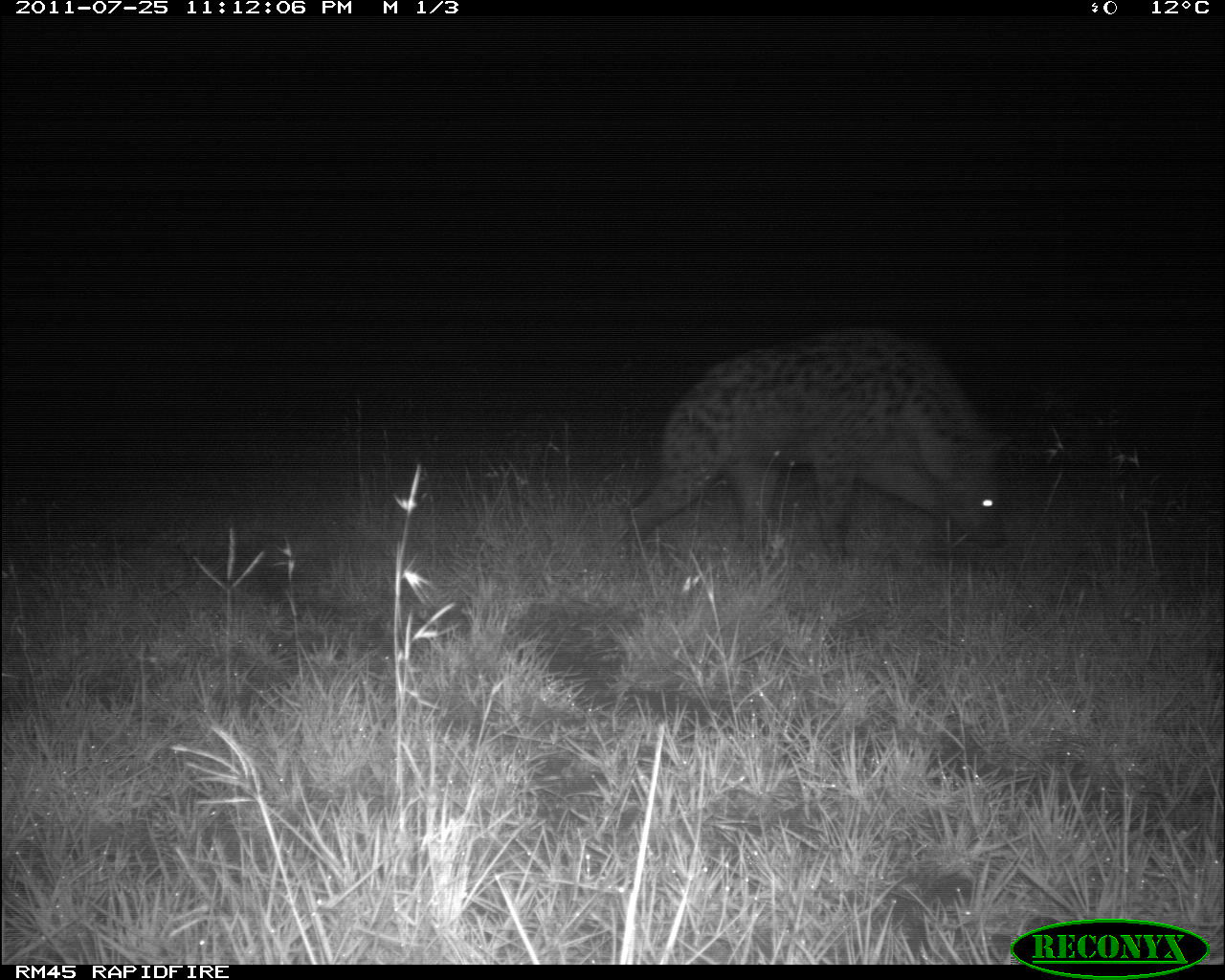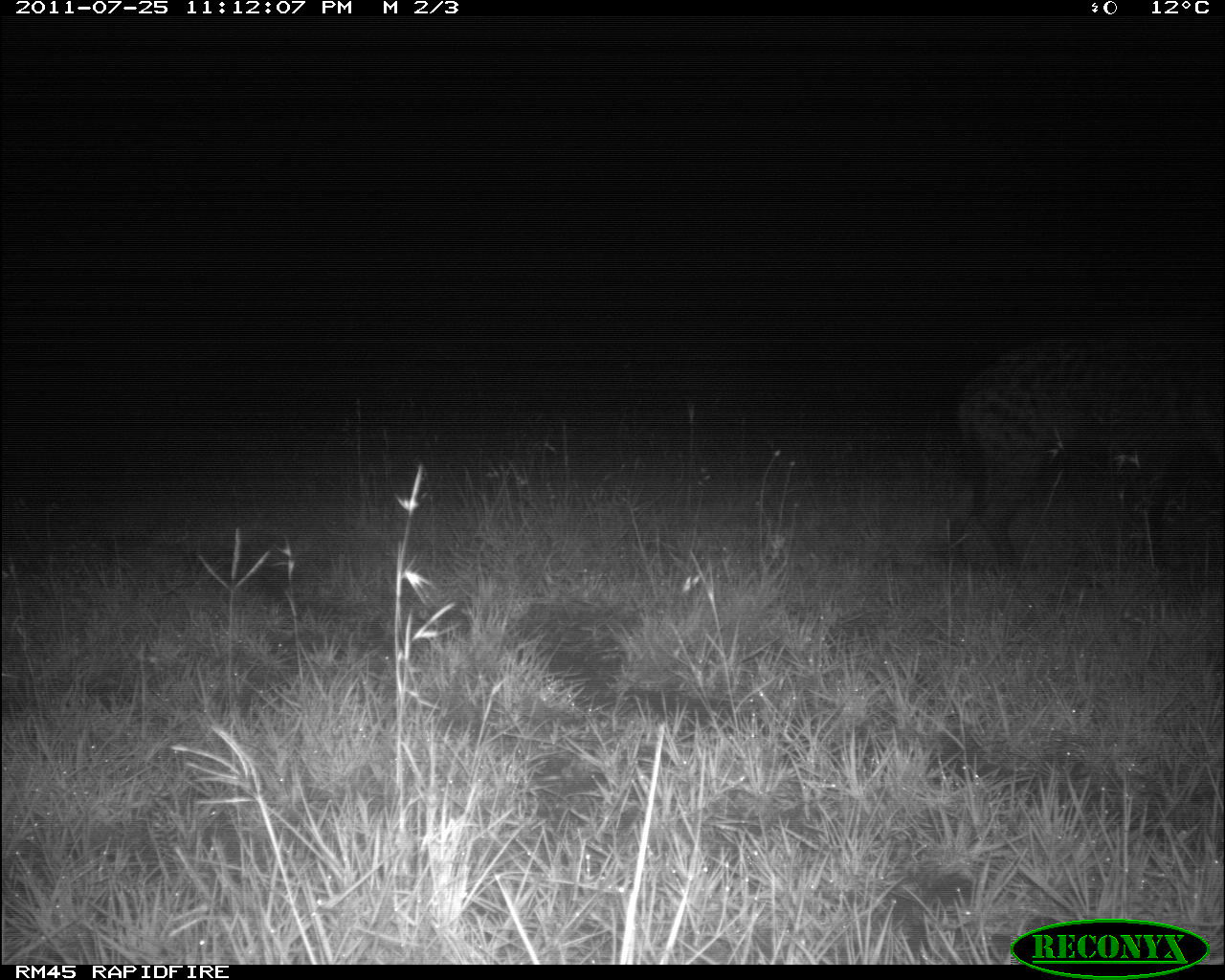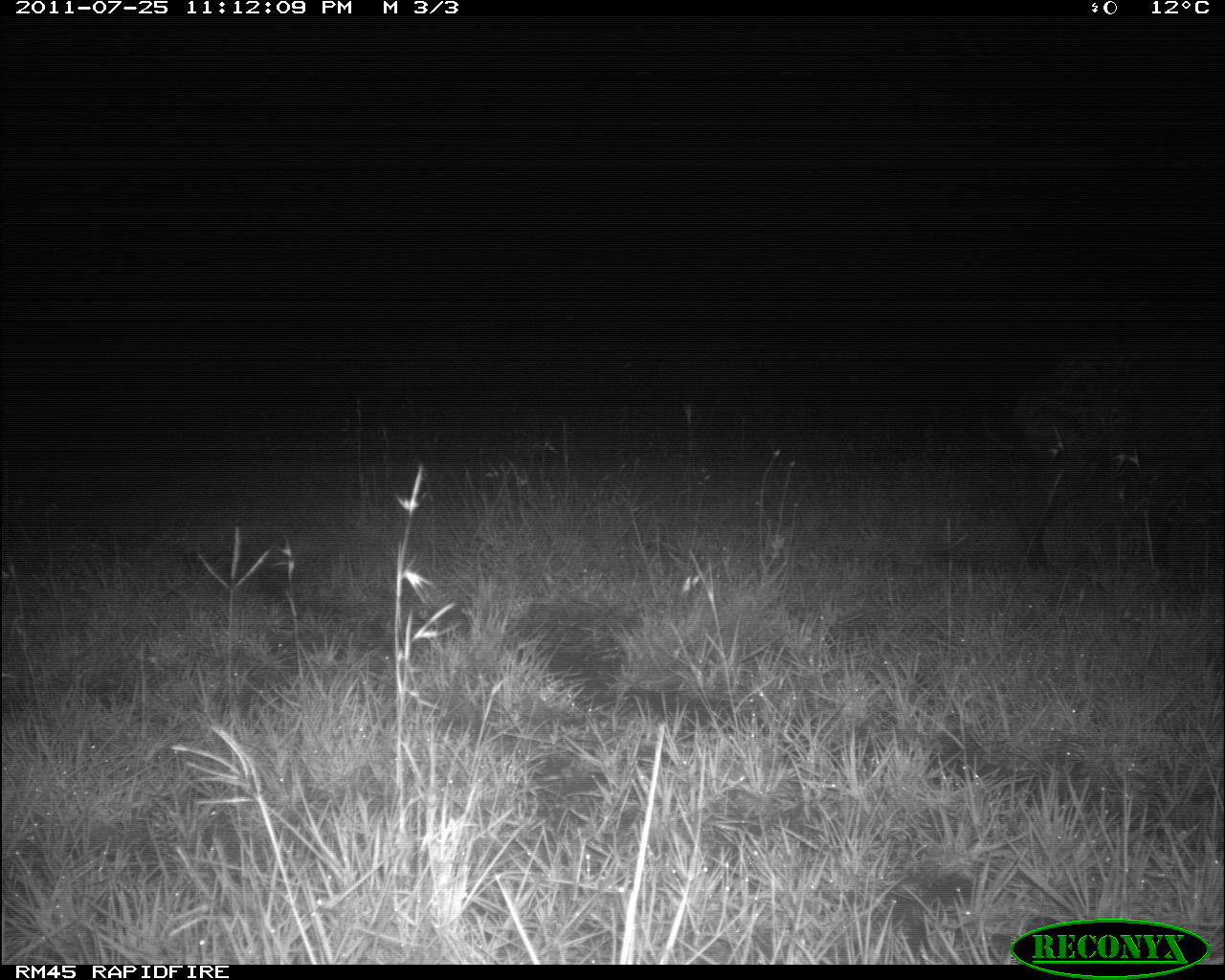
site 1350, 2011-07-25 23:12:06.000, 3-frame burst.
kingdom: Animalia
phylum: Chordata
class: Mammalia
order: Carnivora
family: Hyaenidae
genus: Crocuta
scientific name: Crocuta crocuta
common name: spotted hyena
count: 1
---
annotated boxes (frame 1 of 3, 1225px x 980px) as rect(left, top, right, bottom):
crocuta crocuta: rect(621, 328, 1012, 596)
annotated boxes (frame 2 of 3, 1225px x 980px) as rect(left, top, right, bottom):
crocuta crocuta: rect(954, 320, 1225, 578)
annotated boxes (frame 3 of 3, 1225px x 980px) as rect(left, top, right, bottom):
crocuta crocuta: rect(1013, 330, 1225, 580)